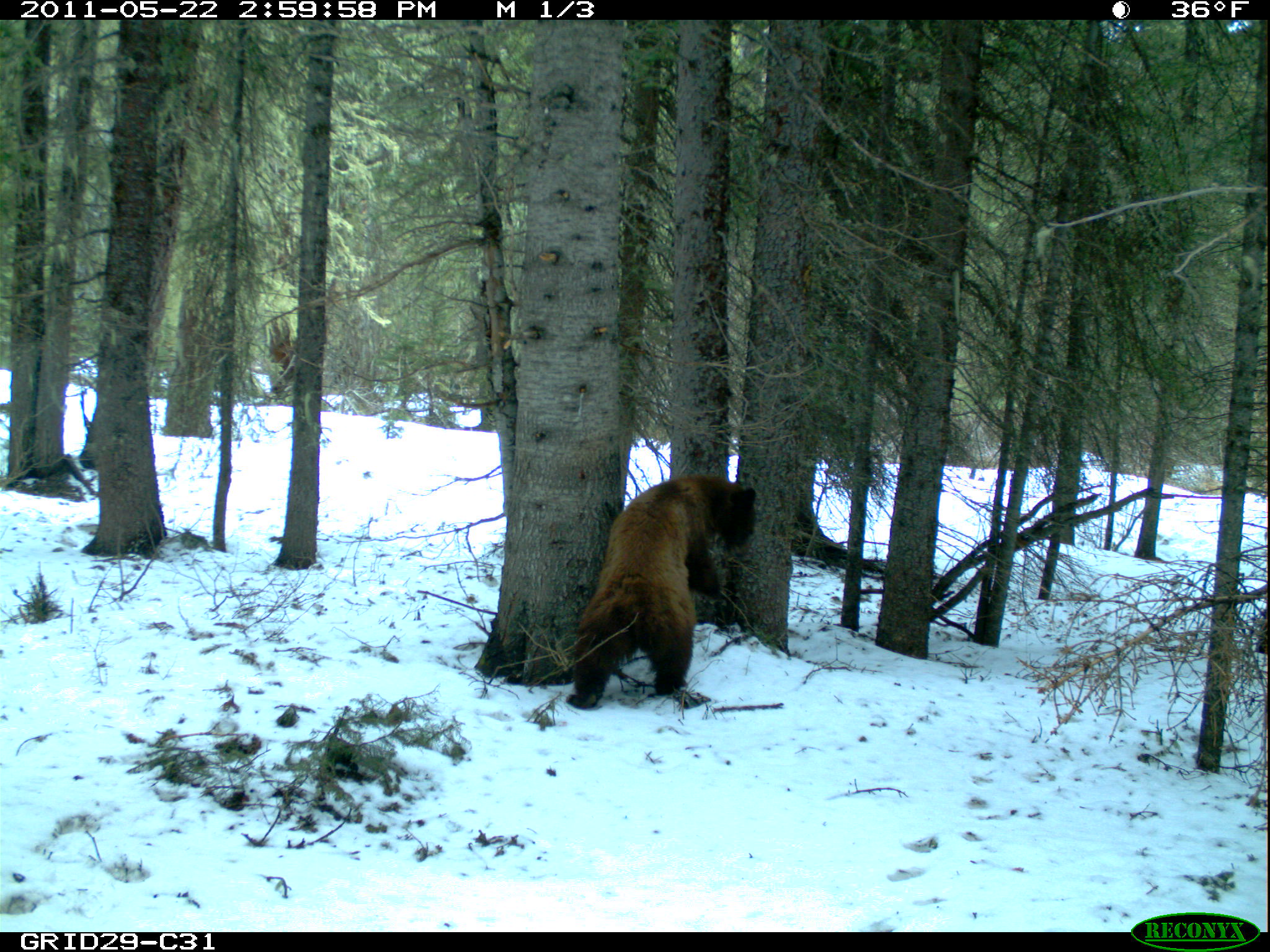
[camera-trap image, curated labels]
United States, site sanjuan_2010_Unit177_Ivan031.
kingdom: Animalia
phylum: Chordata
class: Mammalia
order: Carnivora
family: Ursidae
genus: Ursus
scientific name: Ursus americanus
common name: american black bear